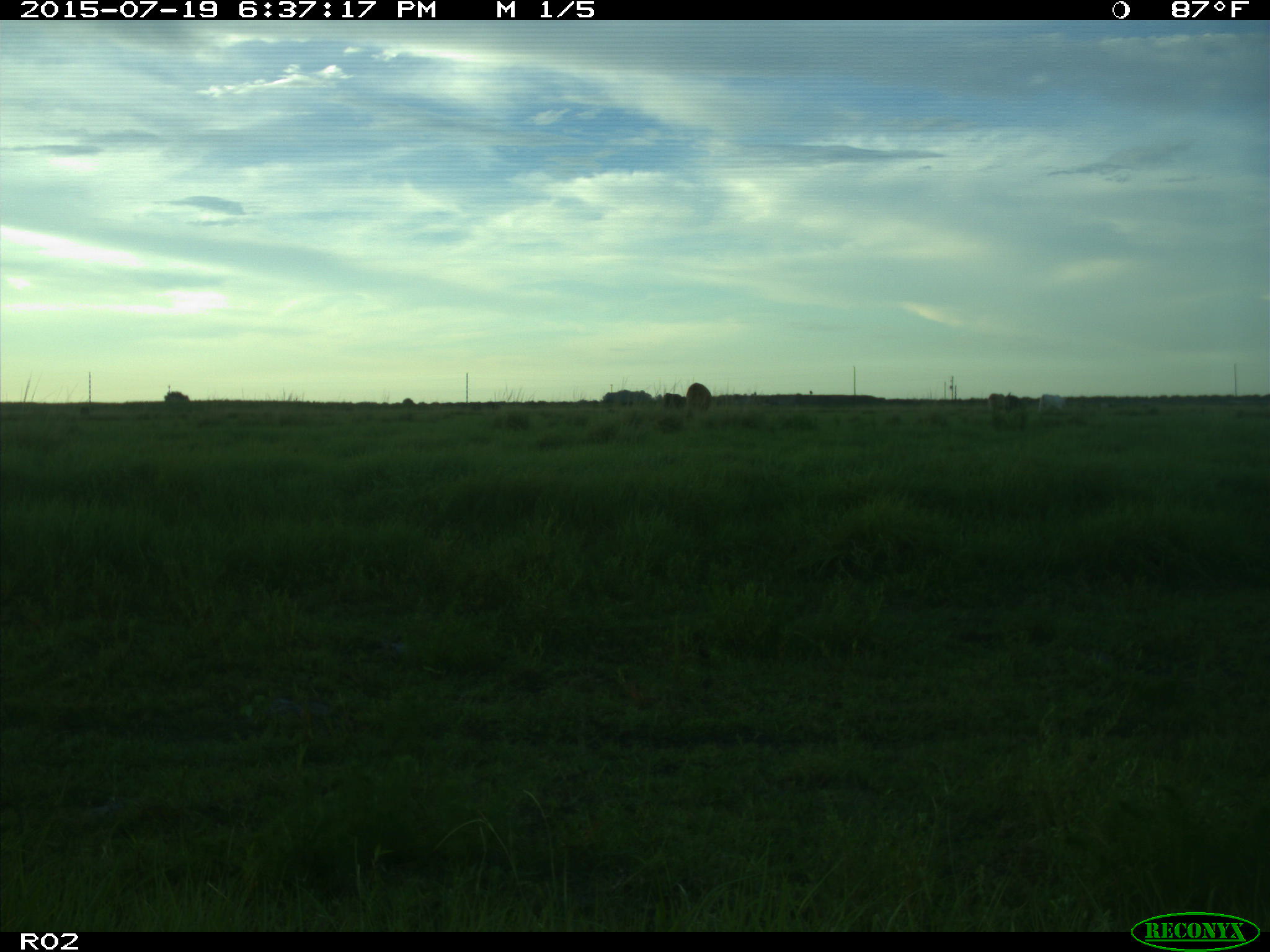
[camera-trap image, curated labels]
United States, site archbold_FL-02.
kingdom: Animalia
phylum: Chordata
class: Mammalia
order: Artiodactyla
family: Bovidae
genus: Bos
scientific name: Bos taurus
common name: domestic cow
Bos taurus (domestic cow).